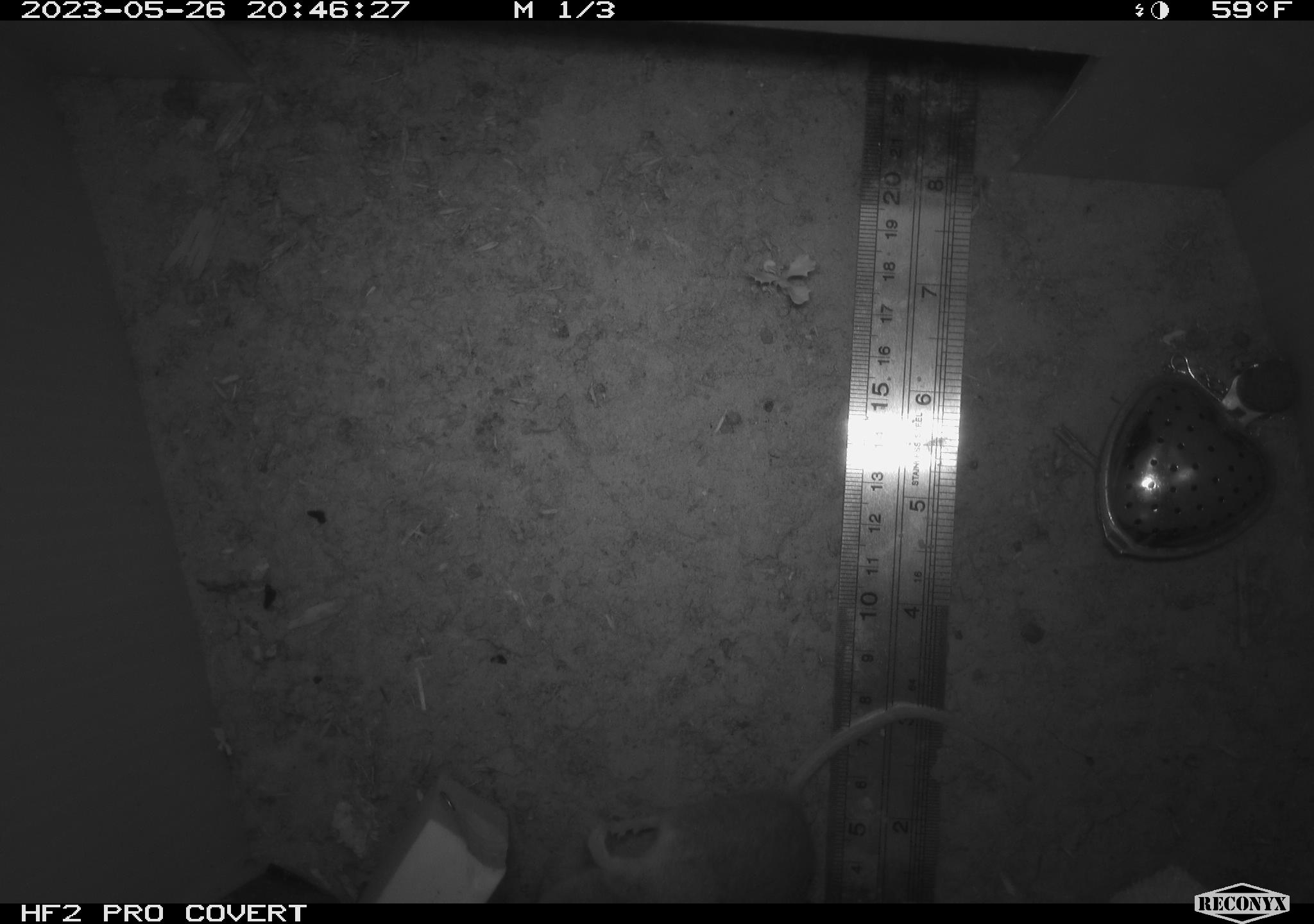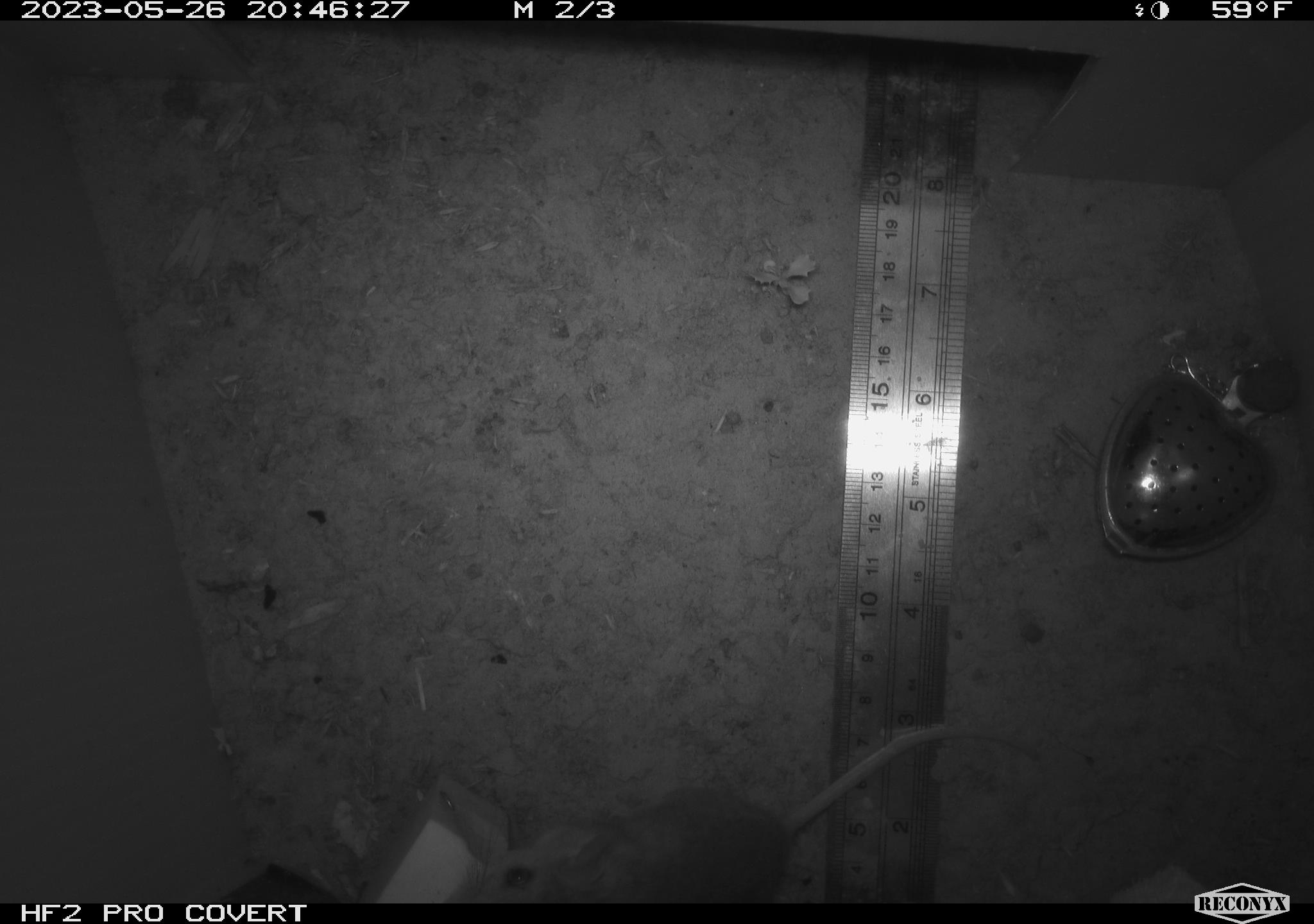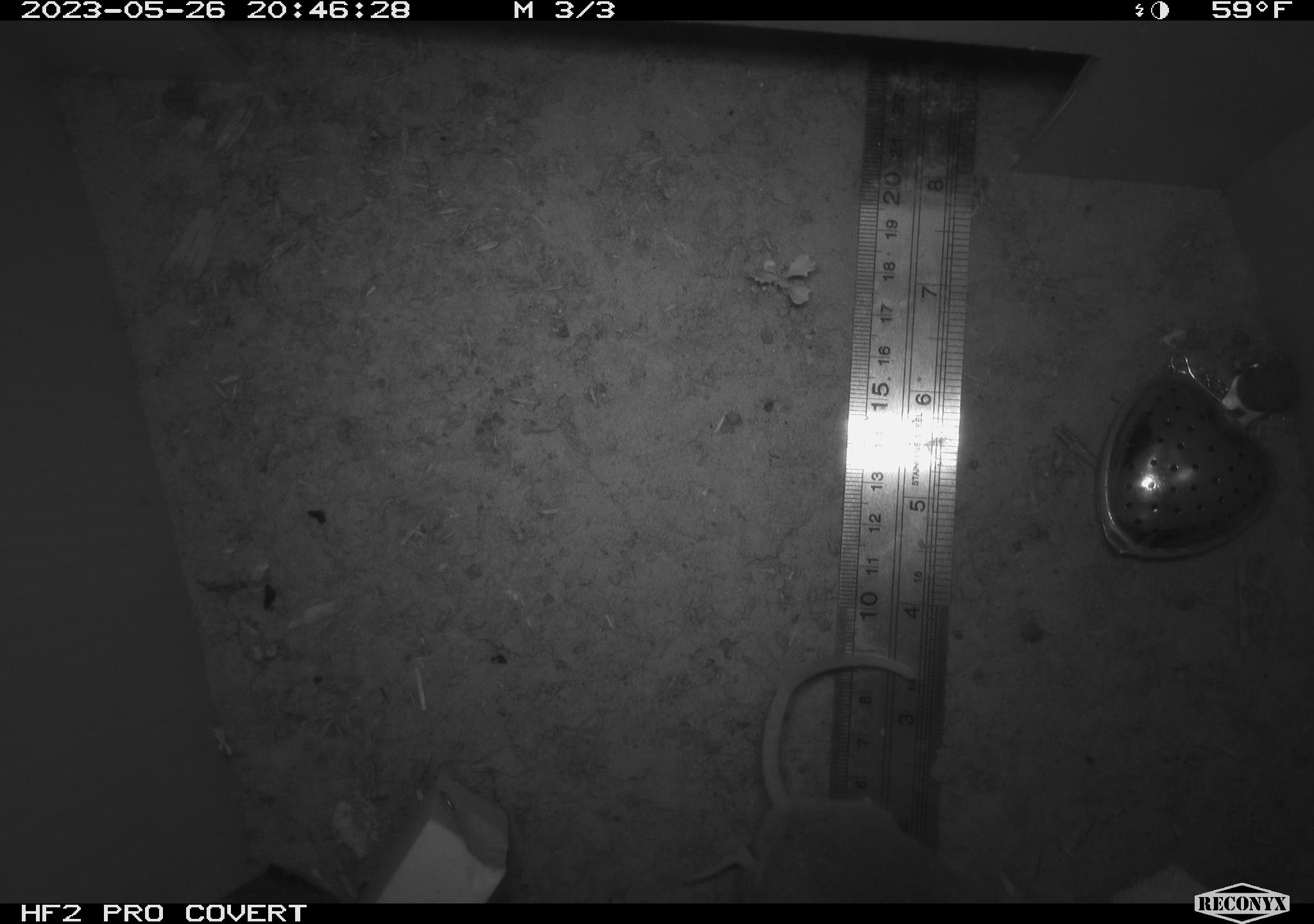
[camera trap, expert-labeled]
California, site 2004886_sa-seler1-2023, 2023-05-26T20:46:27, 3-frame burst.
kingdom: Animalia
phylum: Chordata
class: Mammalia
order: Rodentia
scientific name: Rodentia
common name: mouse species